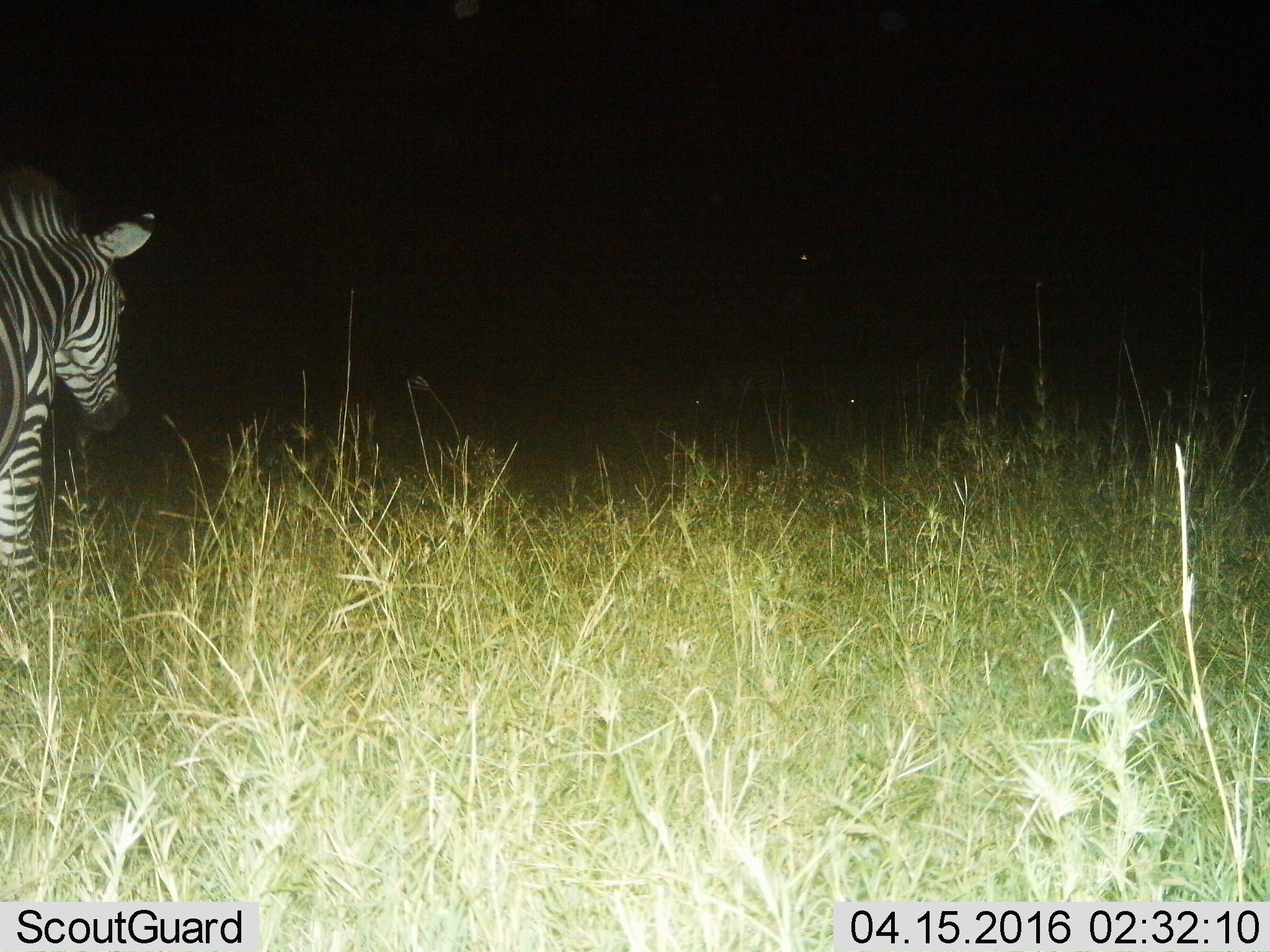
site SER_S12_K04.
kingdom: Animalia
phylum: Chordata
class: Mammalia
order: Perissodactyla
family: Equidae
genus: Equus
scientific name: Equus quagga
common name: plains zebra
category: zebraplains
Zebraplains (plains zebra) (Equus quagga), count 1. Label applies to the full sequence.